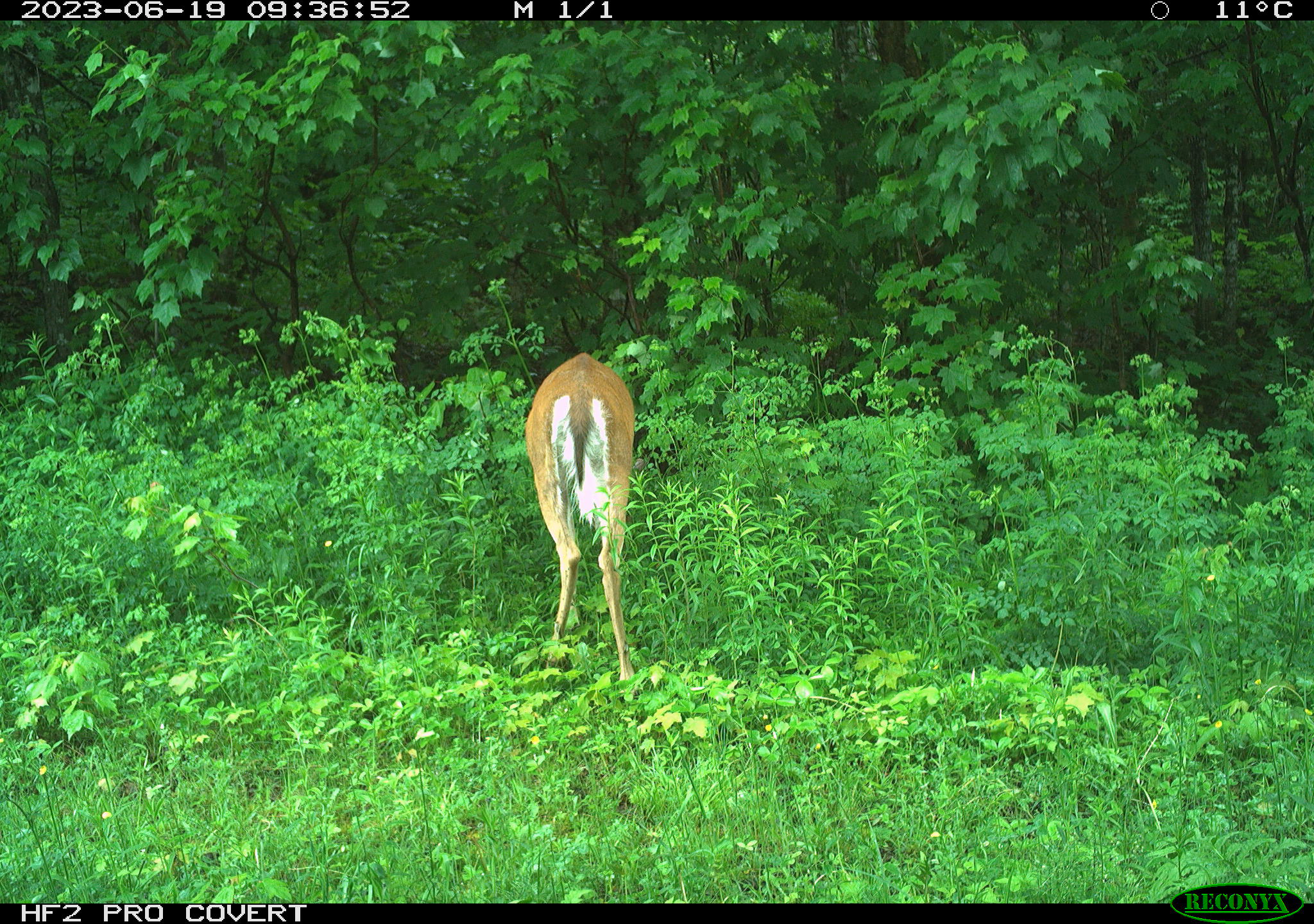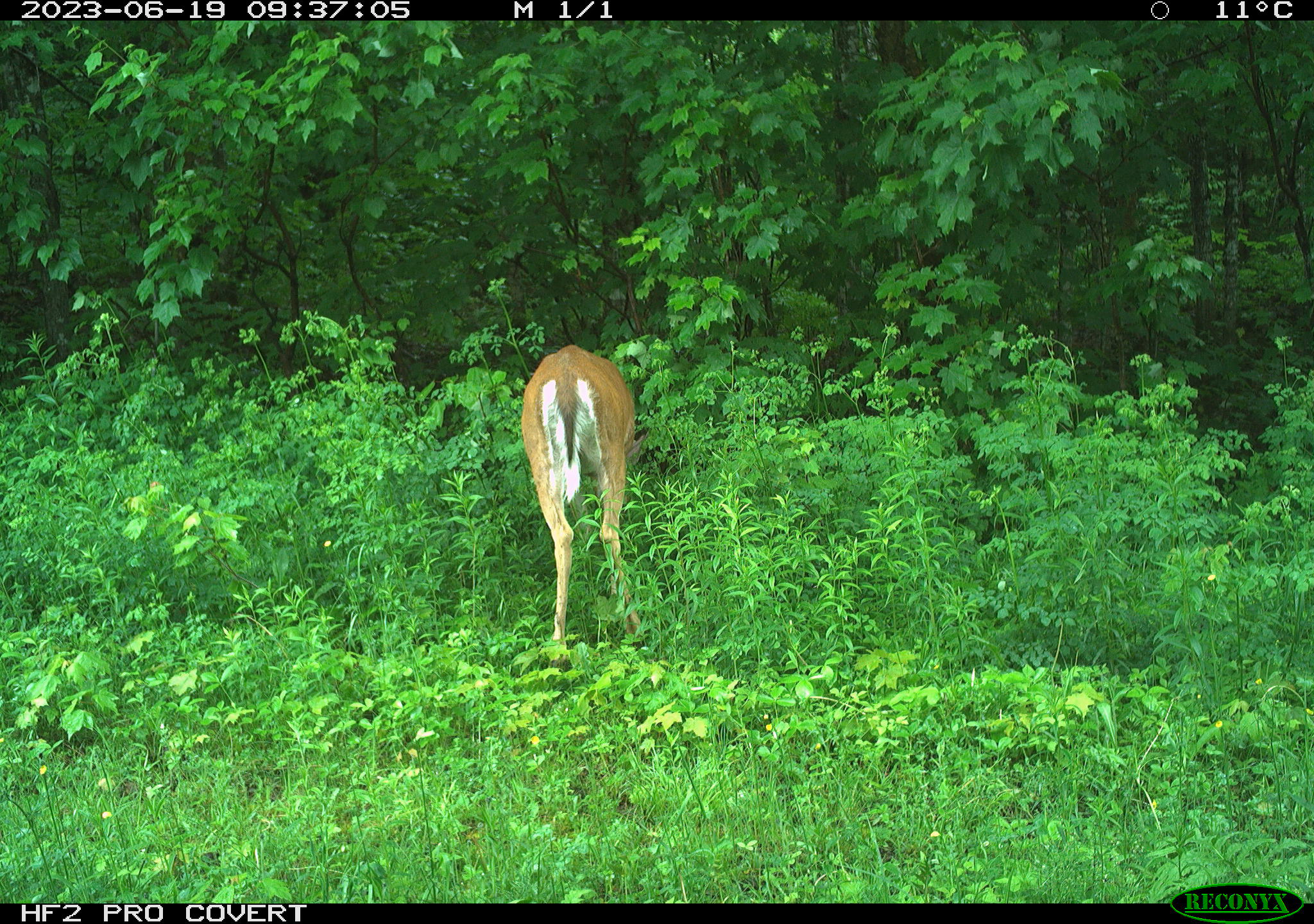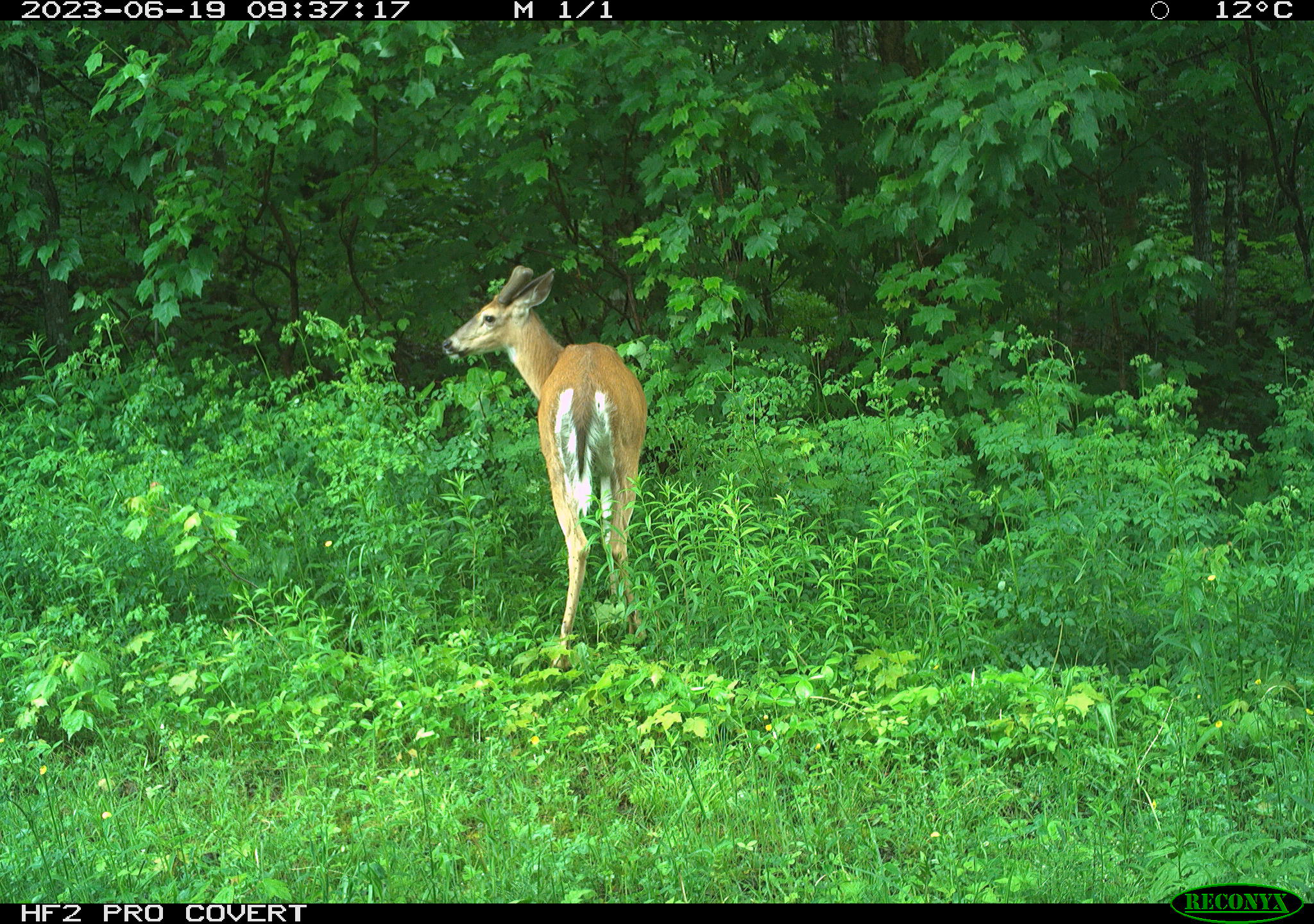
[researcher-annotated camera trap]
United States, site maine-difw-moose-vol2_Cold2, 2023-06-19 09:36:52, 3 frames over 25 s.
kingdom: Animalia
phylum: Chordata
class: Mammalia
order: Artiodactyla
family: Cervidae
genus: Odocoileus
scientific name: Odocoileus virginianus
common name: white-tailed deer